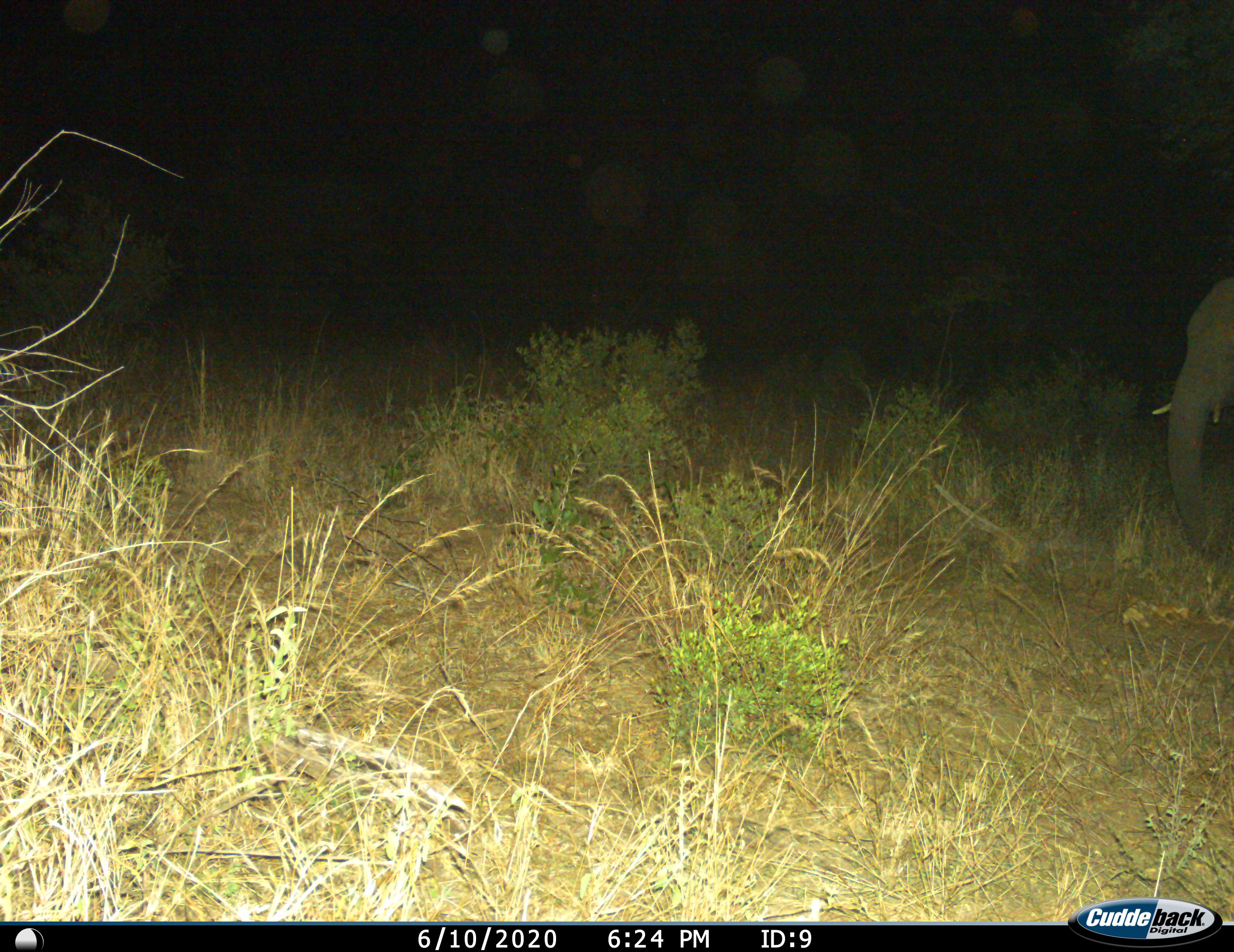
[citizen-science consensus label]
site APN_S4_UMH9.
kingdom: Animalia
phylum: Chordata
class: Mammalia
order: Proboscidea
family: Elephantidae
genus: Loxodonta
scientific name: Loxodonta africana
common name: african bush elephant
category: elephant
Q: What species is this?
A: Elephant (african bush elephant) (Loxodonta africana).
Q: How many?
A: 1.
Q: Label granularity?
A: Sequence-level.